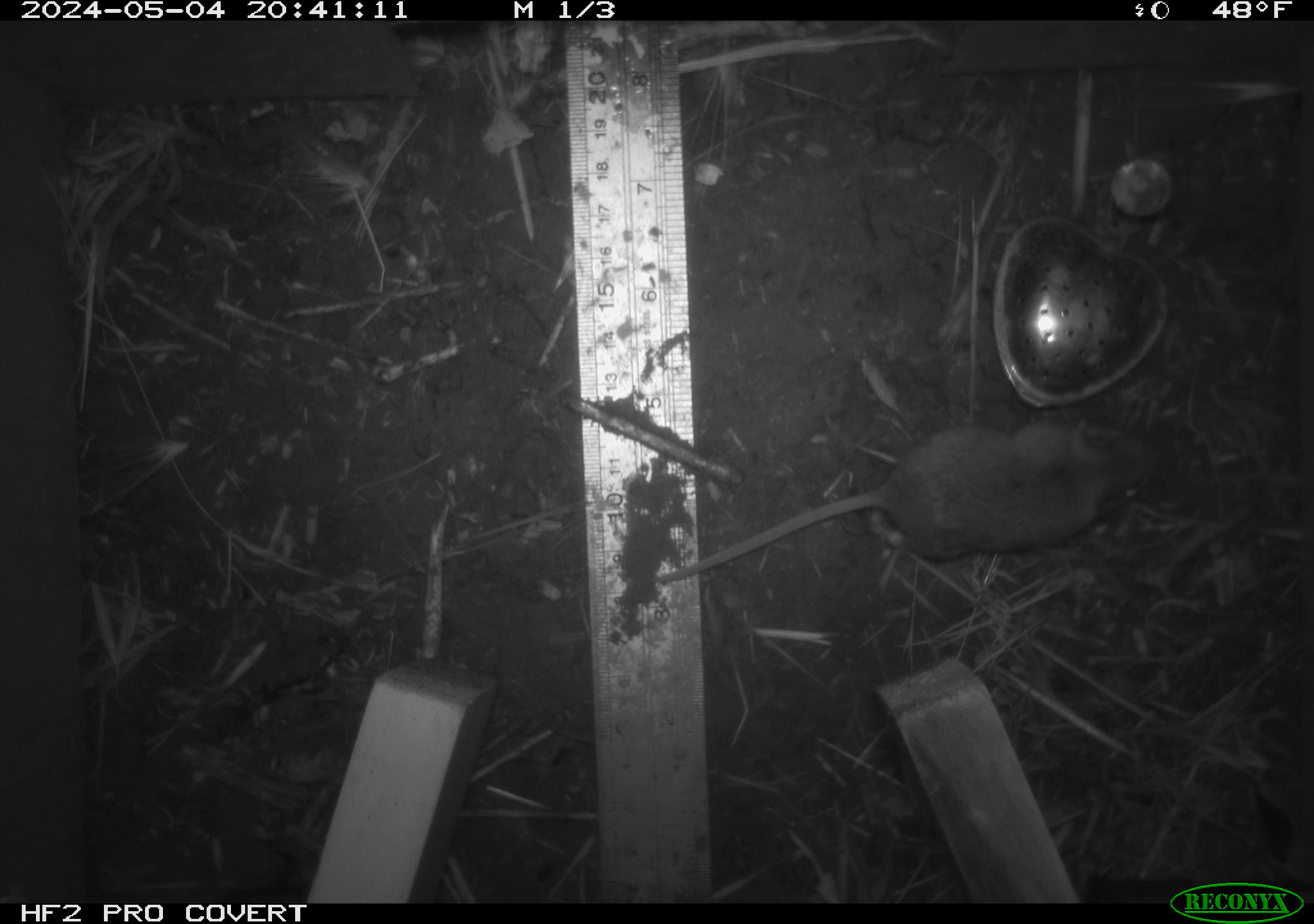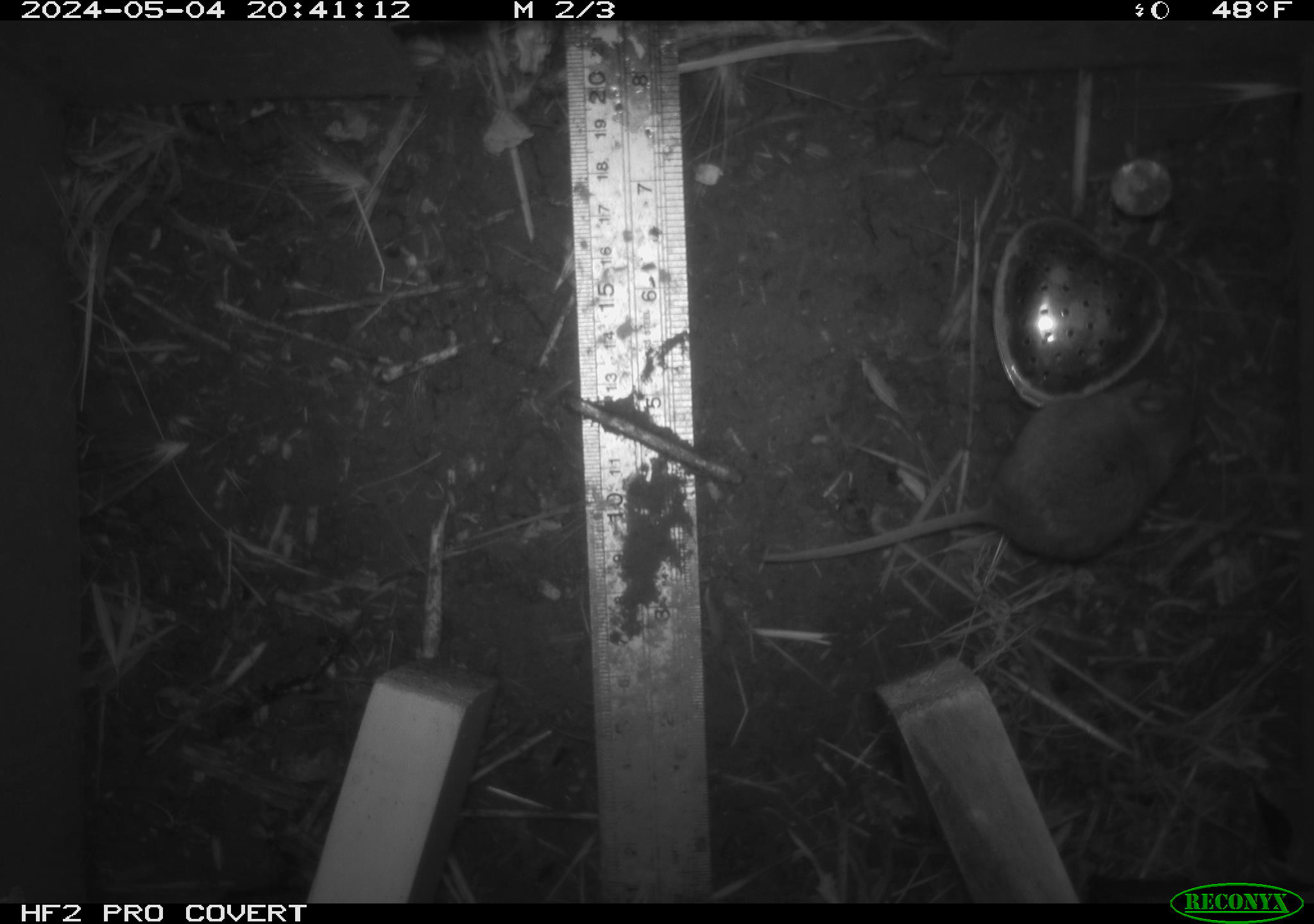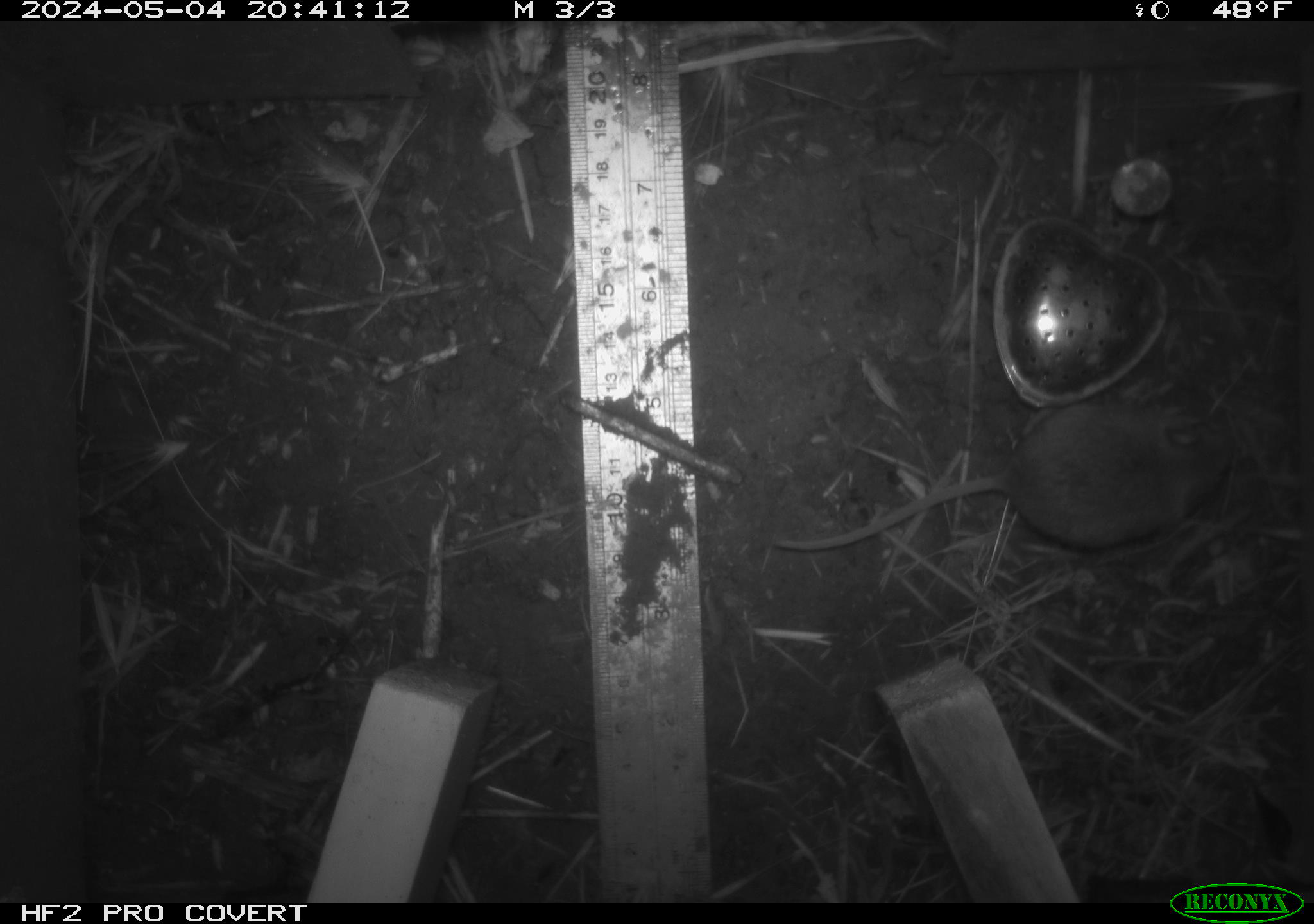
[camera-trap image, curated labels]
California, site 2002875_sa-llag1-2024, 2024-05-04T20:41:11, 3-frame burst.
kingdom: Animalia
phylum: Chordata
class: Mammalia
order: Rodentia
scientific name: Rodentia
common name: mouse species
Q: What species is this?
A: Mouse species (Rodentia).